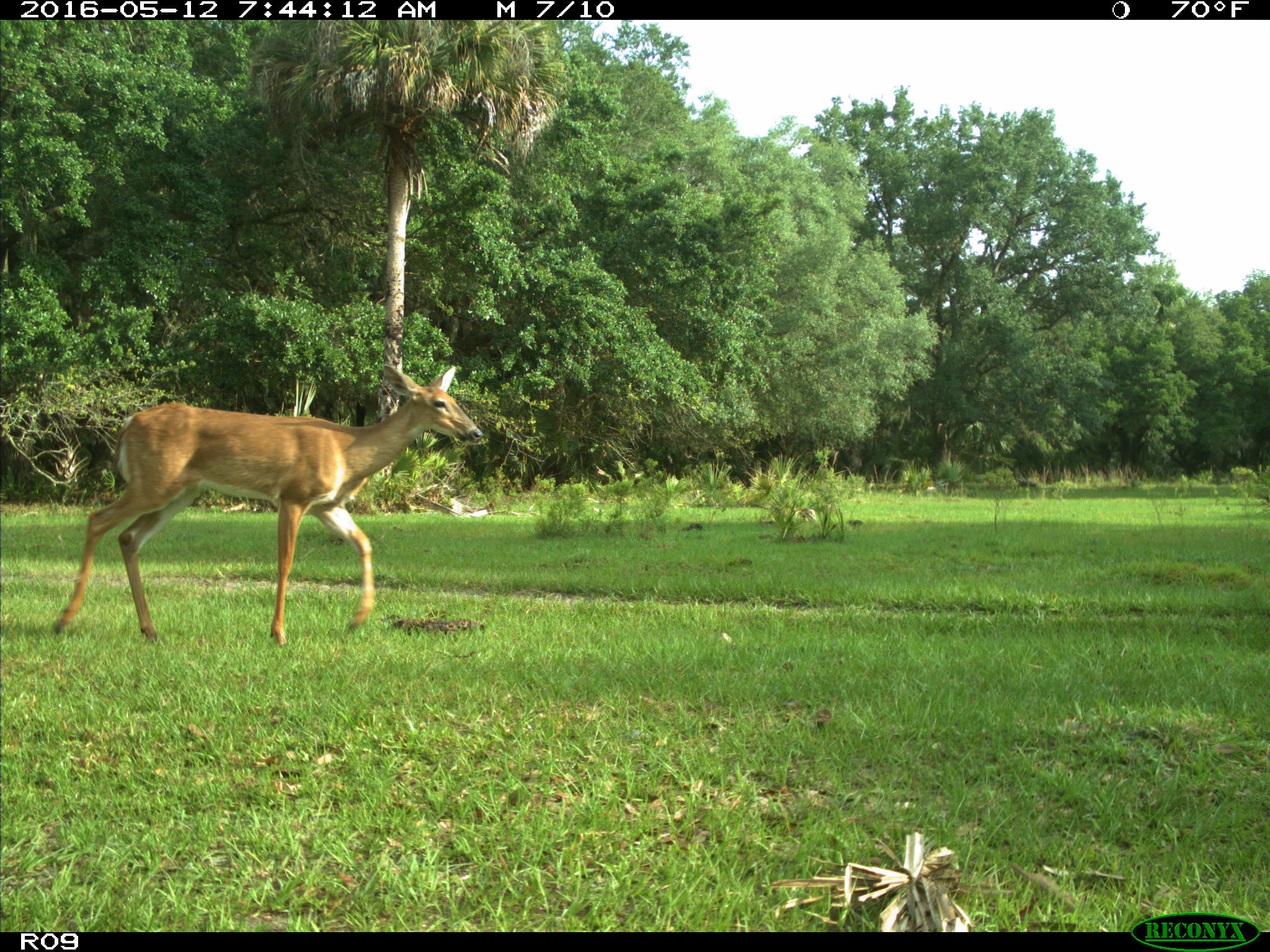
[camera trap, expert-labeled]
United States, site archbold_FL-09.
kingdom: Animalia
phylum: Chordata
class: Mammalia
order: Artiodactyla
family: Cervidae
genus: Odocoileus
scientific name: Odocoileus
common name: deer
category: unidentified deer